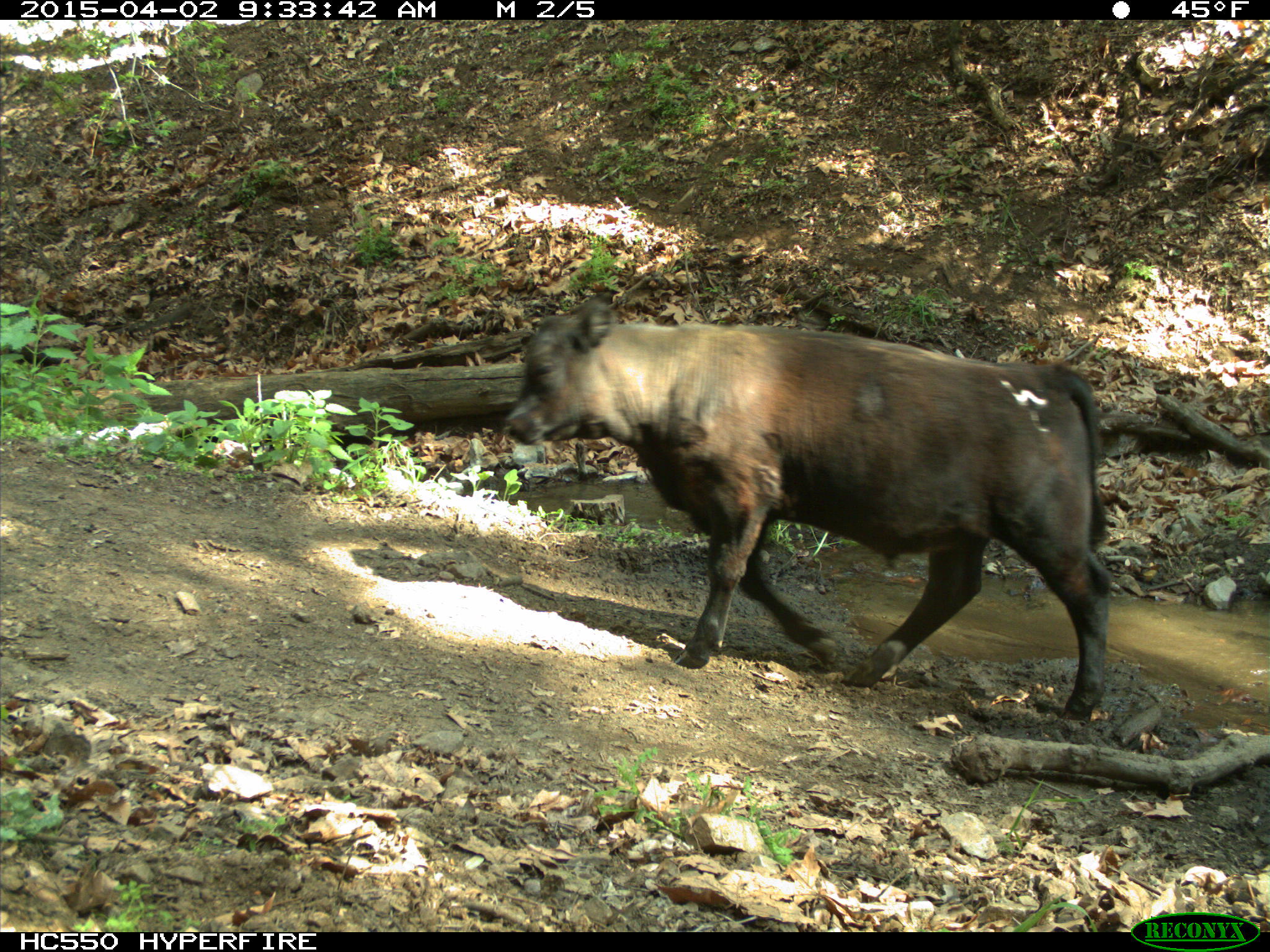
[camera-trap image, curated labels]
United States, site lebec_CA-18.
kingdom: Animalia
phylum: Chordata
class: Mammalia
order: Artiodactyla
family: Bovidae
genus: Bos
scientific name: Bos taurus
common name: domestic cow